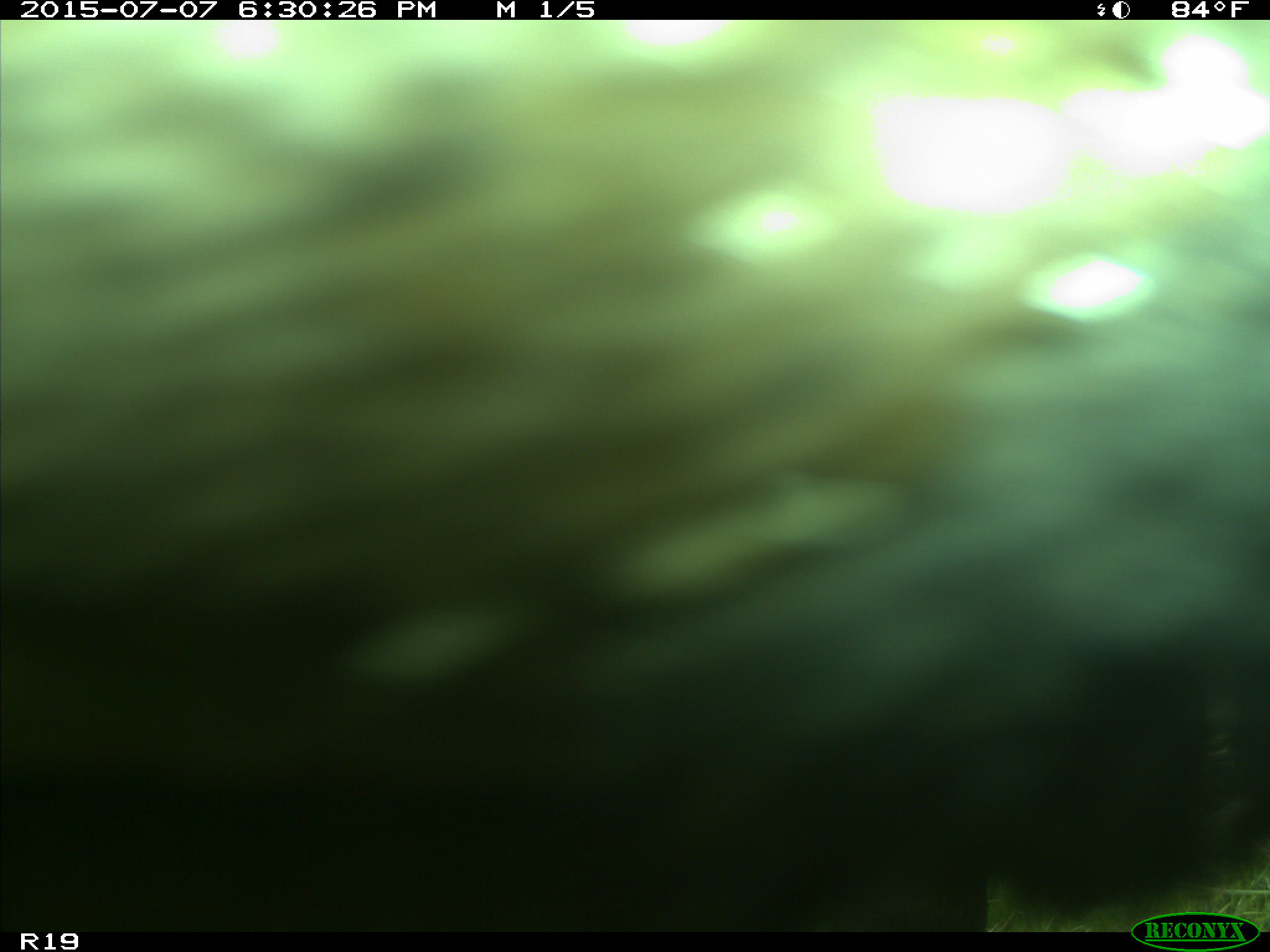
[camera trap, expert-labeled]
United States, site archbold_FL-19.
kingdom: Animalia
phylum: Chordata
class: Mammalia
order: Artiodactyla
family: Bovidae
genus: Bos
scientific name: Bos taurus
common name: domestic cow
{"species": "Bos taurus (domestic cow)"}